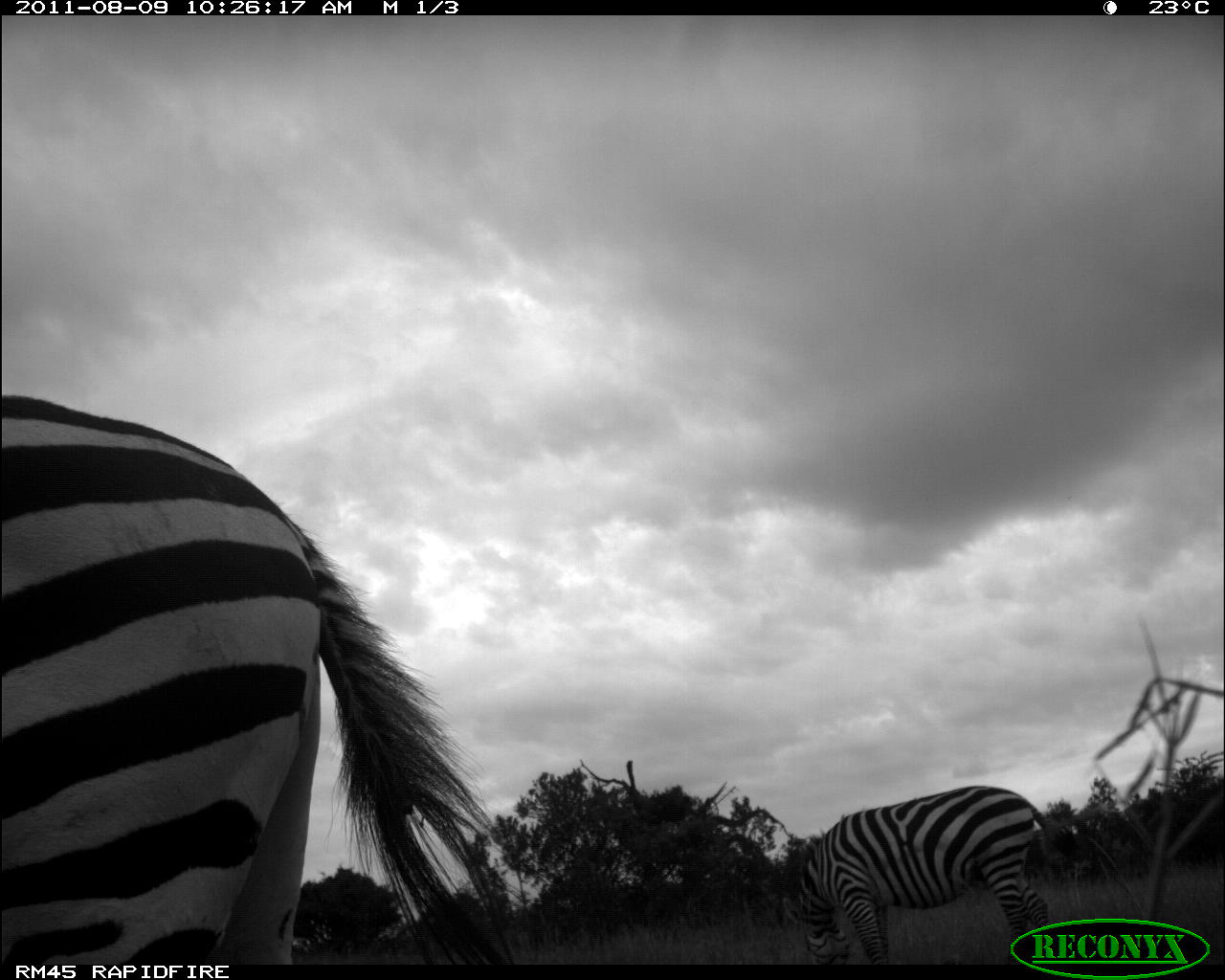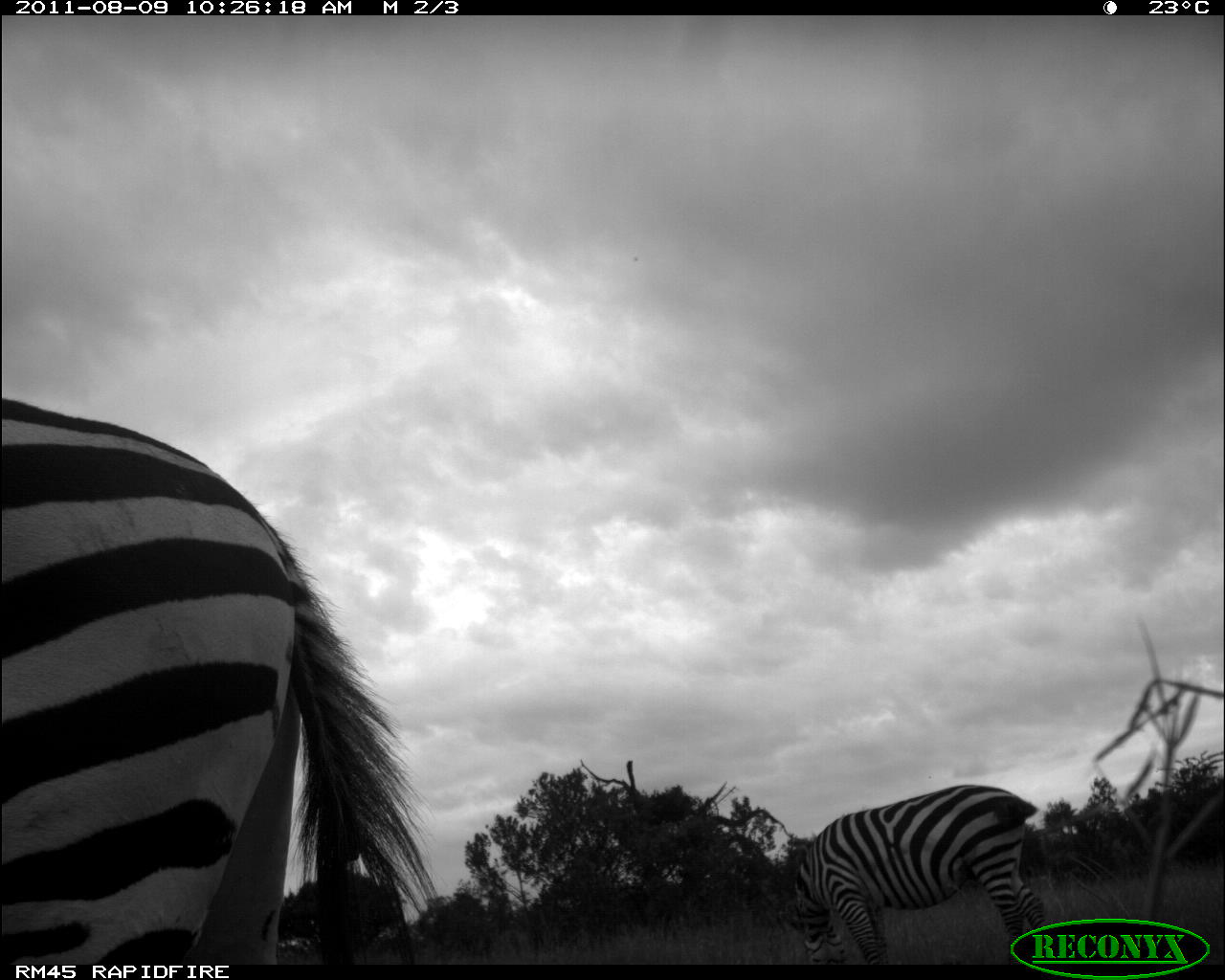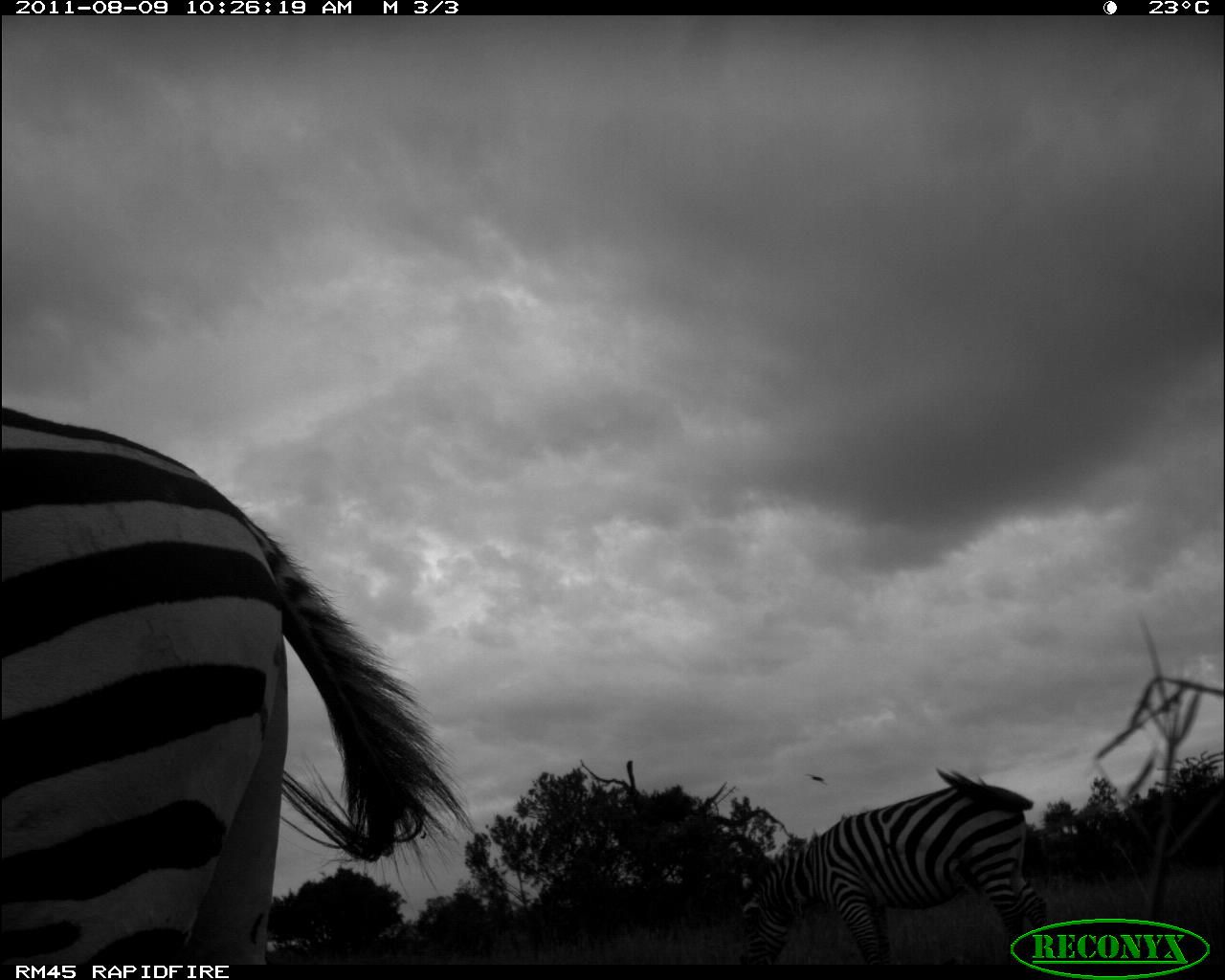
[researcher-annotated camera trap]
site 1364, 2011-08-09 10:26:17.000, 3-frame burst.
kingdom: Animalia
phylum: Chordata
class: Mammalia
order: Perissodactyla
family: Equidae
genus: Equus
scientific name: Equus quagga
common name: plains zebra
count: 2